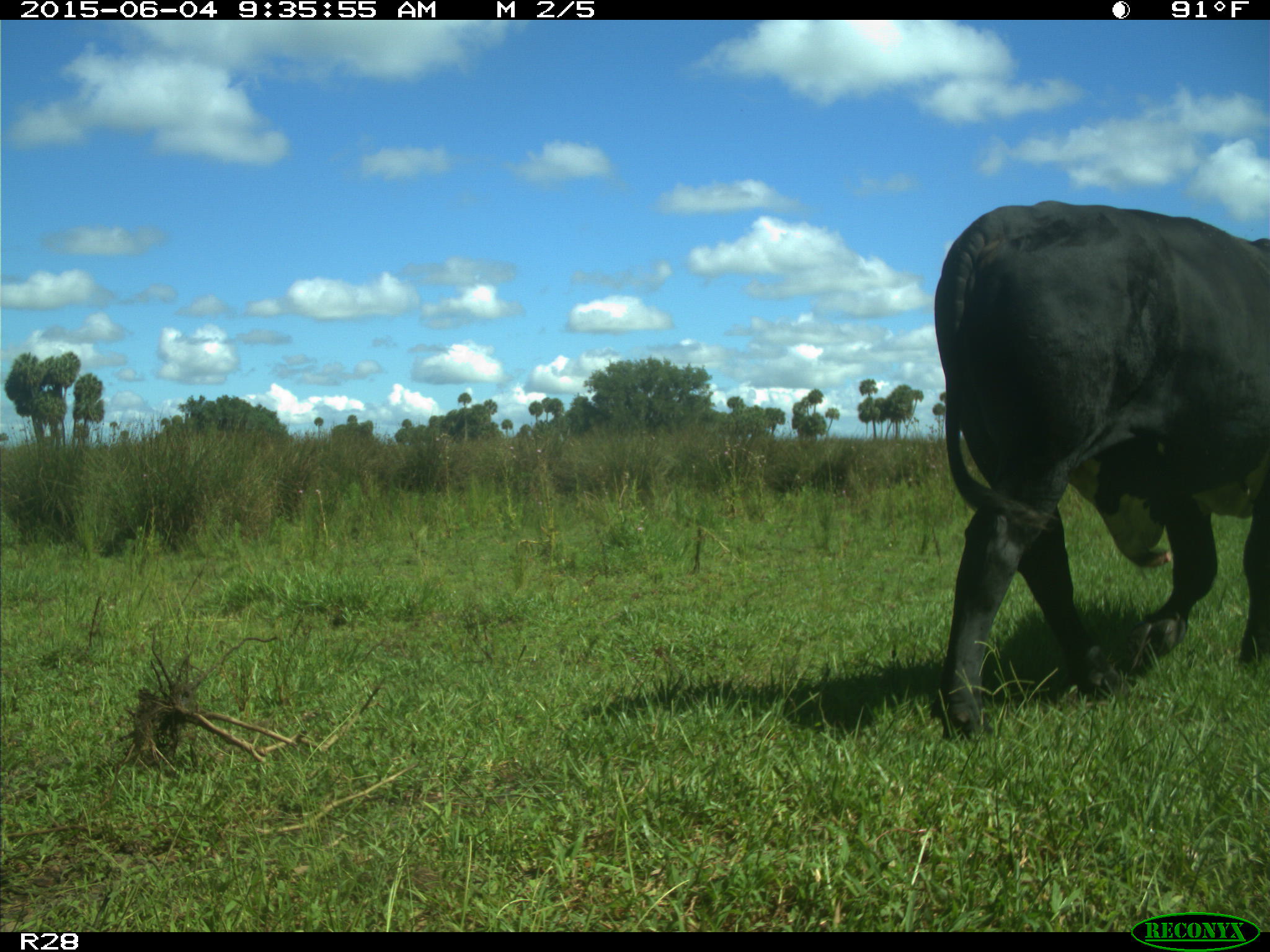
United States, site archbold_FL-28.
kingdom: Animalia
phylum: Chordata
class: Mammalia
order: Artiodactyla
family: Bovidae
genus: Bos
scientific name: Bos taurus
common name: domestic cow